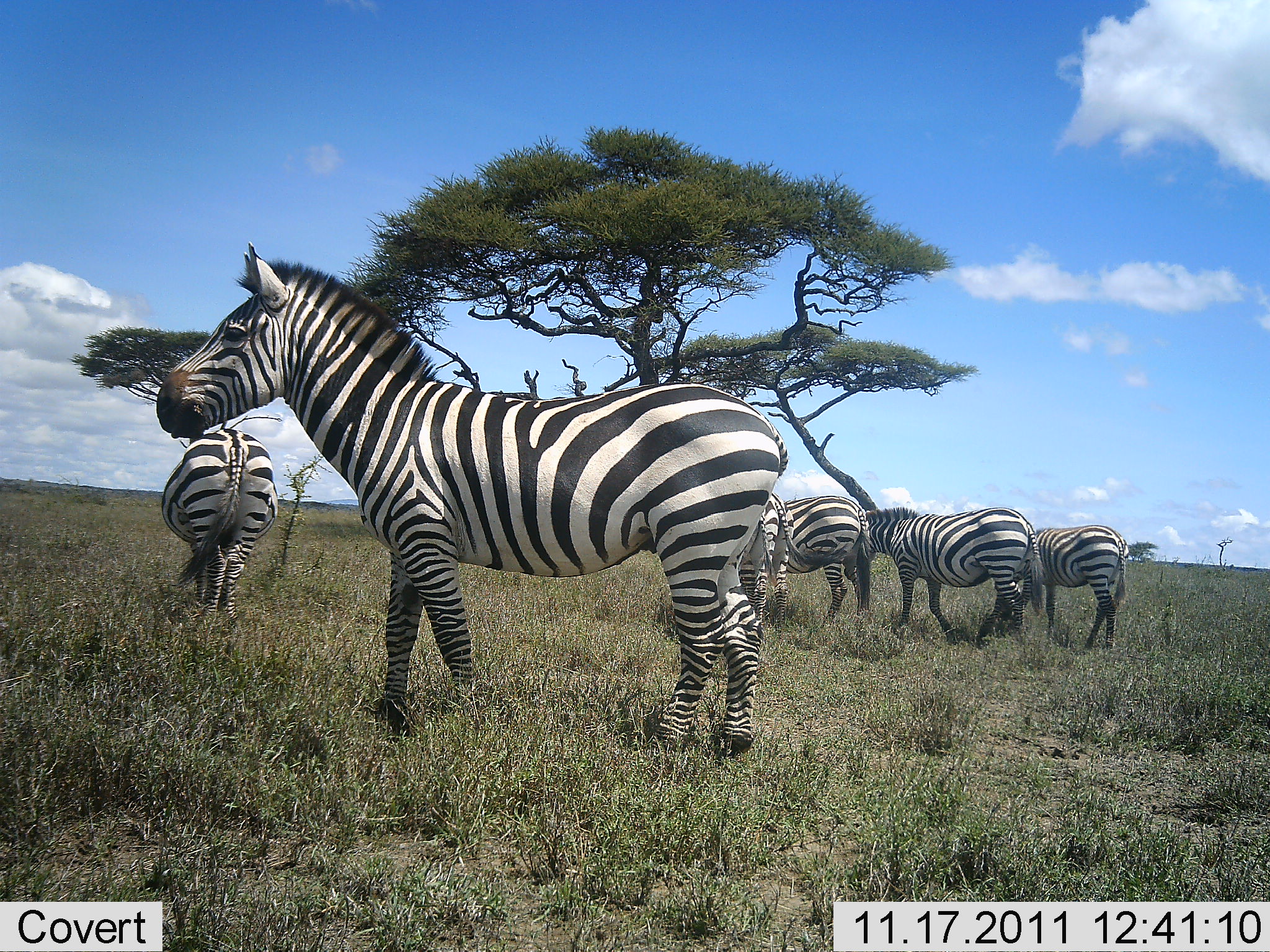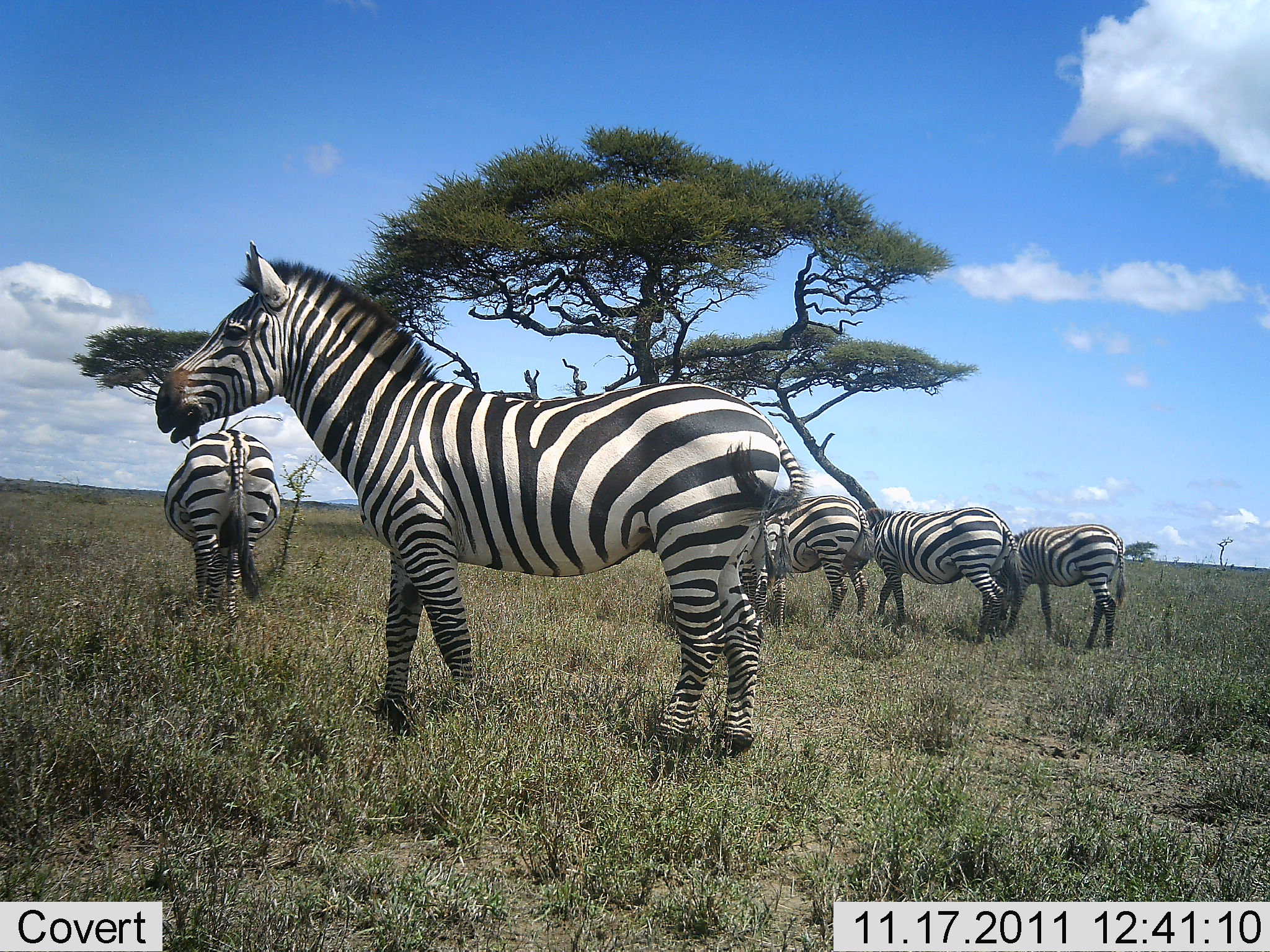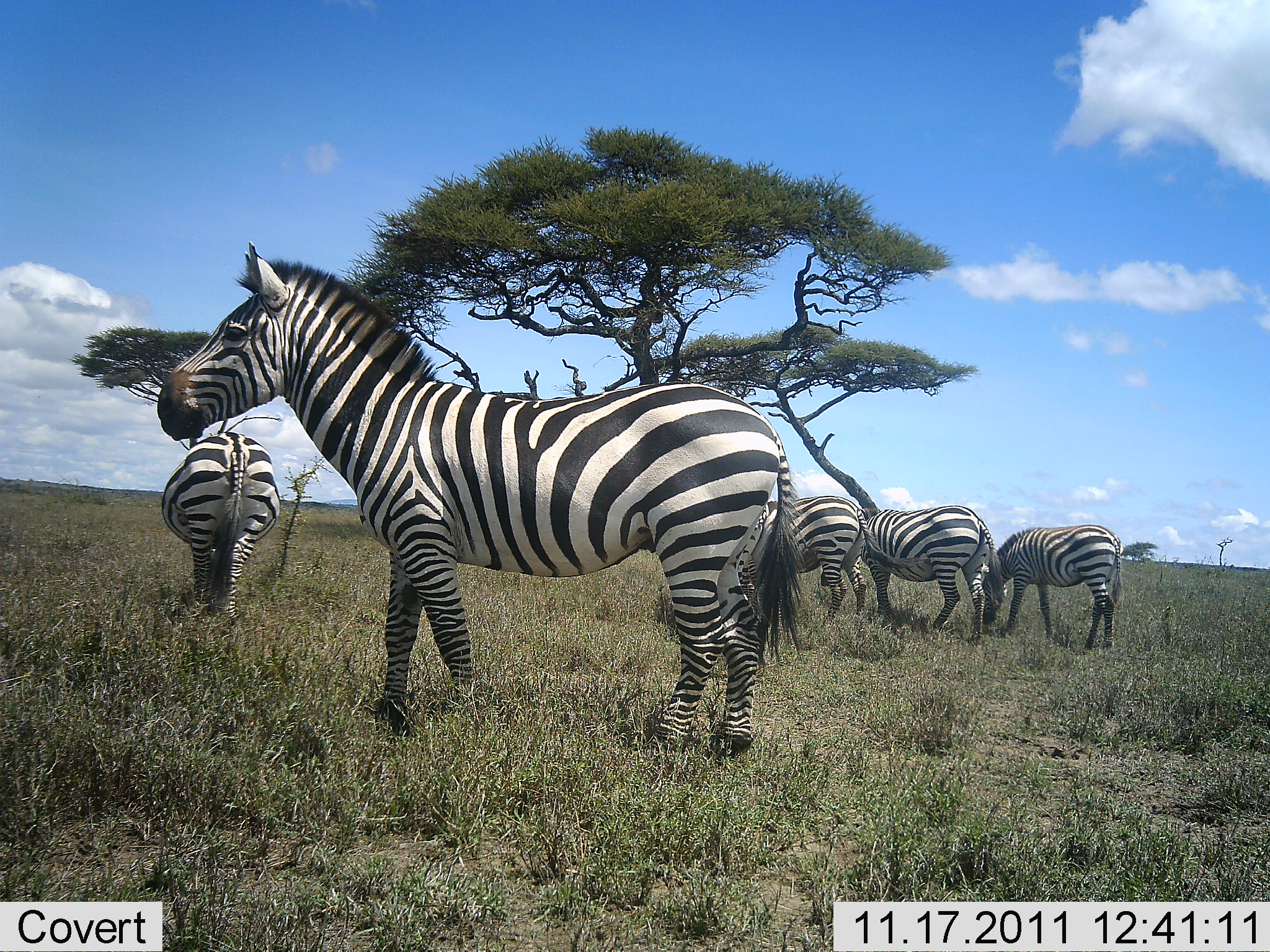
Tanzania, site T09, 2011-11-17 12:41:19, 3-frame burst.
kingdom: Animalia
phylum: Chordata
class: Mammalia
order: Perissodactyla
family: Equidae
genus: Equus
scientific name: Equus quagga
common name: plains zebra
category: zebra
Zebra (plains zebra) (Equus quagga), count 6. Behavior (volunteer vote fractions): standing 80%, resting 10%, moving 30%, interacting 10%. Young present (vote fraction): 0%. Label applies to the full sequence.